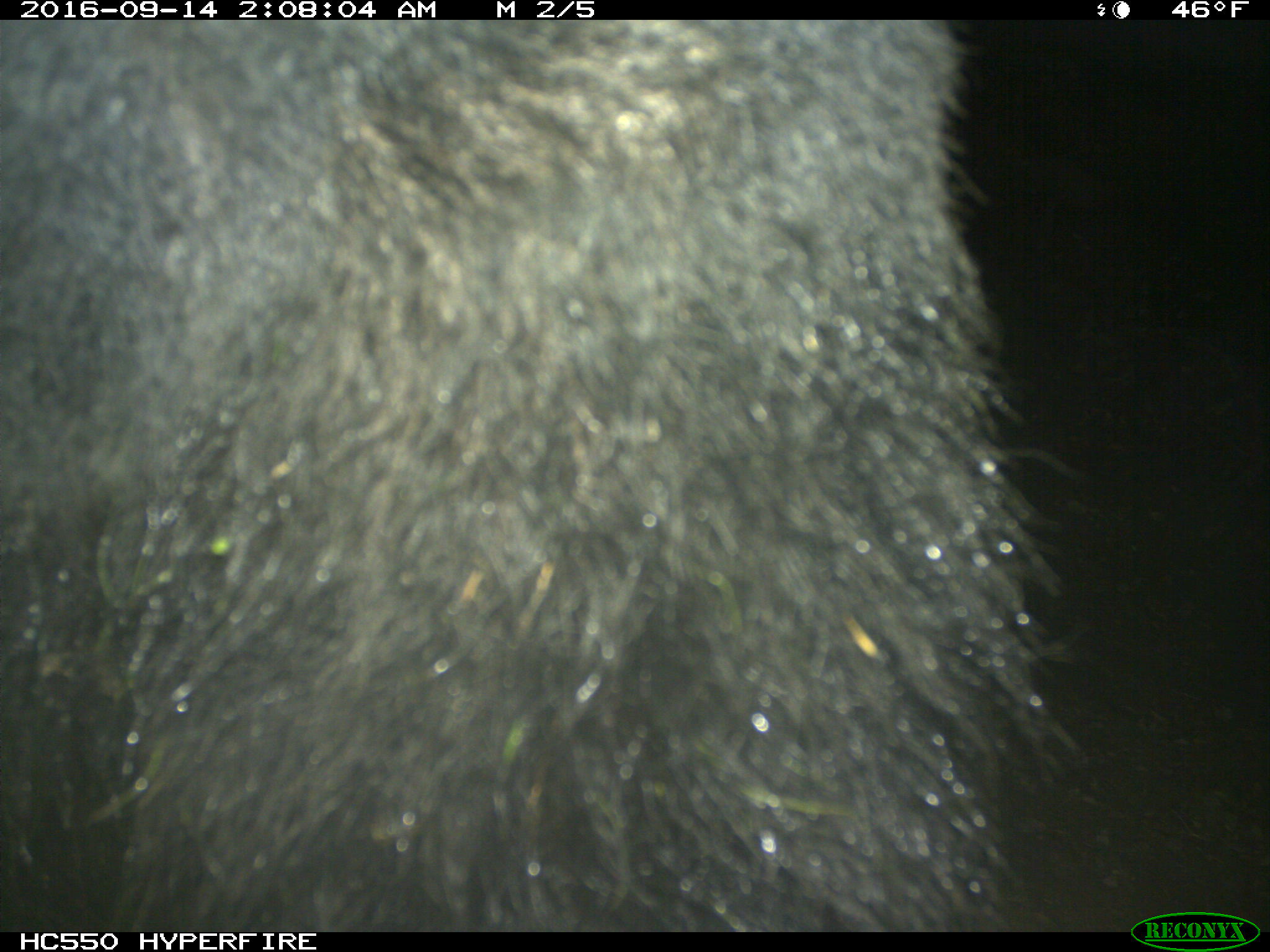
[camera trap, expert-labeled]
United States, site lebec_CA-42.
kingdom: Animalia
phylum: Chordata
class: Mammalia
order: Carnivora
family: Ursidae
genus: Ursus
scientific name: Ursus americanus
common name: american black bear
Ursus americanus (american black bear).